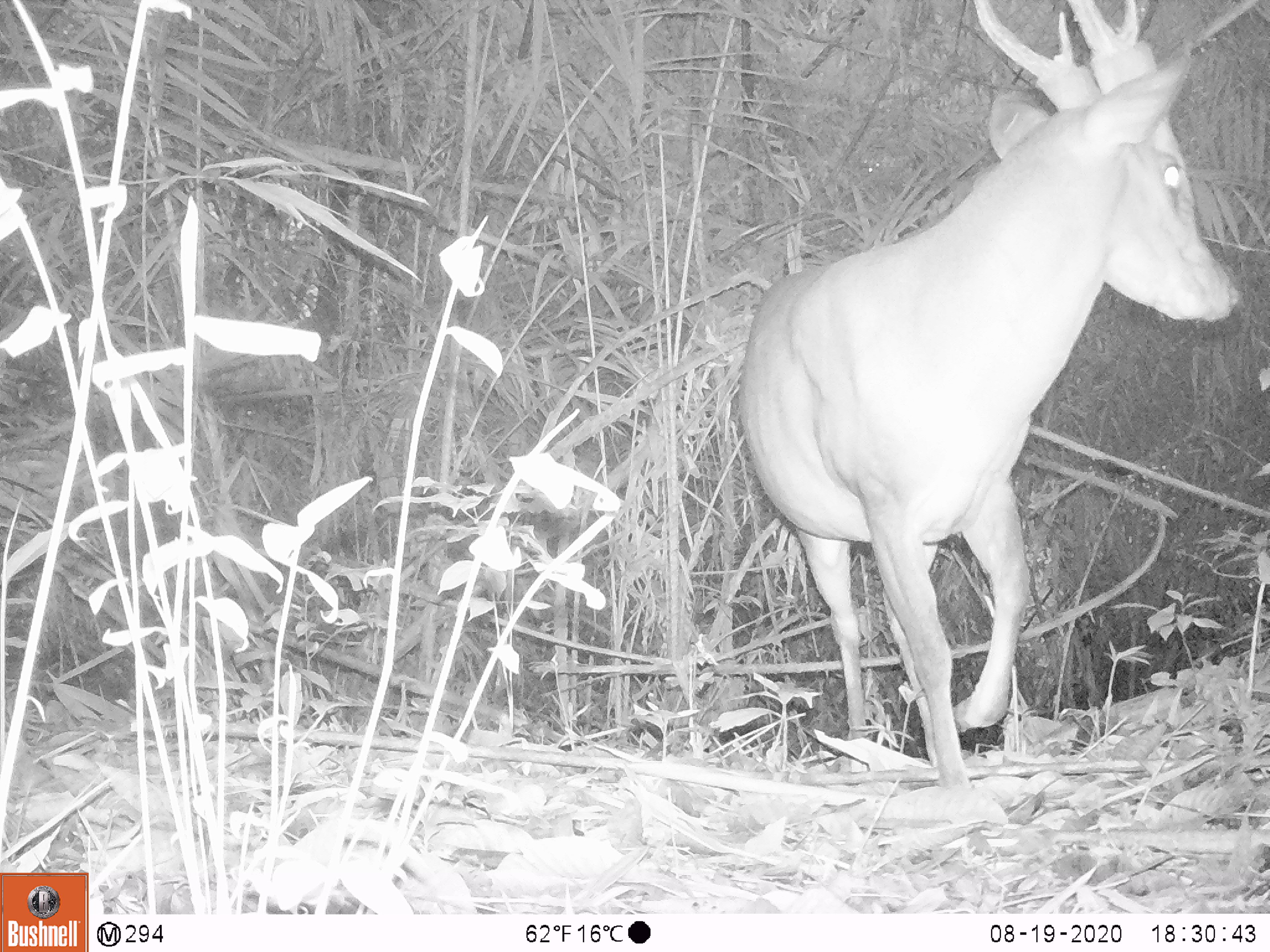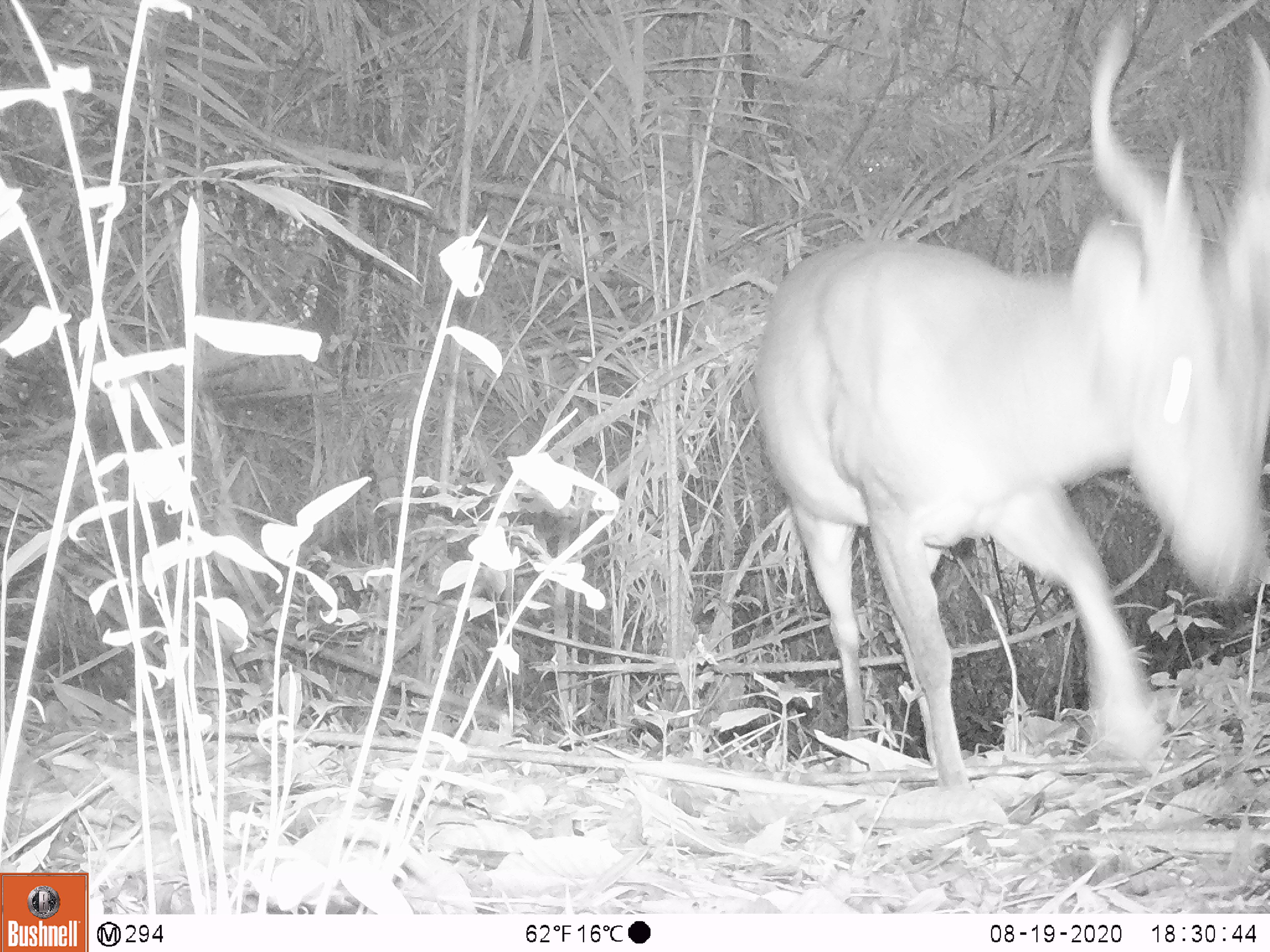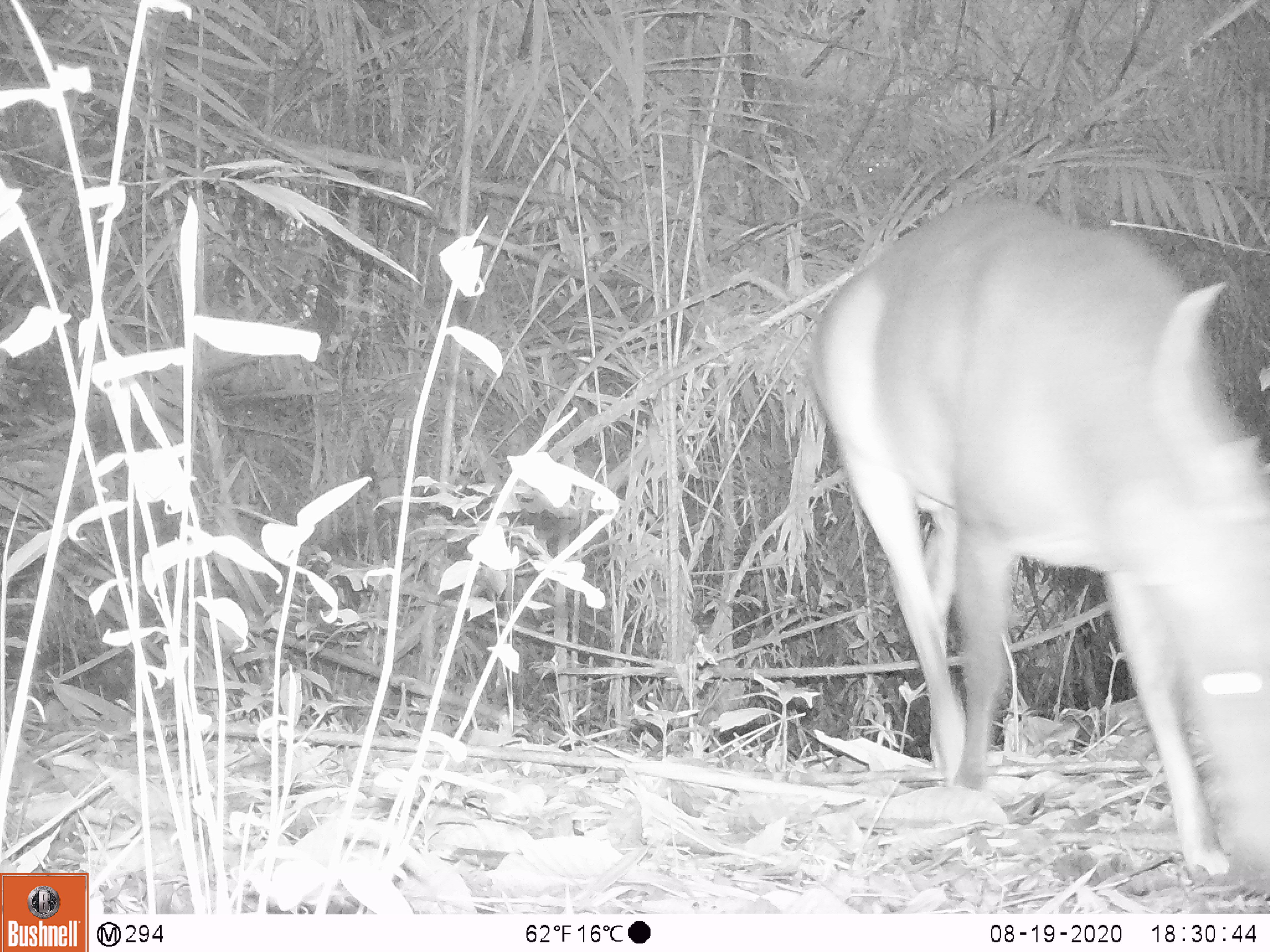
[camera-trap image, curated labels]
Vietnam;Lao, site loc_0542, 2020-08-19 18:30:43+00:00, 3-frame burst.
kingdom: Animalia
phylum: Chordata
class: Mammalia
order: Artiodactyla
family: Cervidae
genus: Muntiacus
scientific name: Muntiacus vuquangensis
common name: large-antlered muntjac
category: large antlered muntjac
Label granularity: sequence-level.